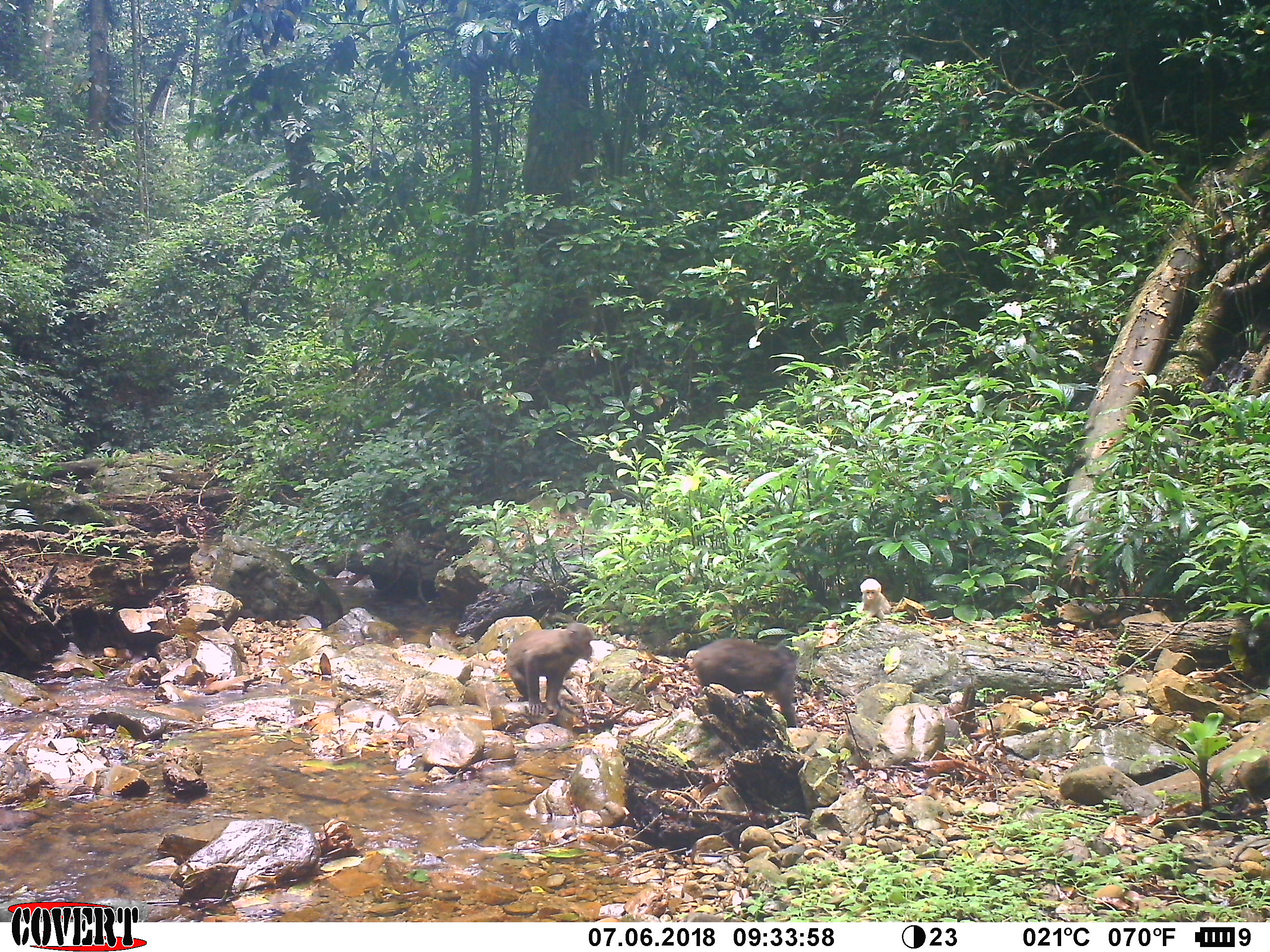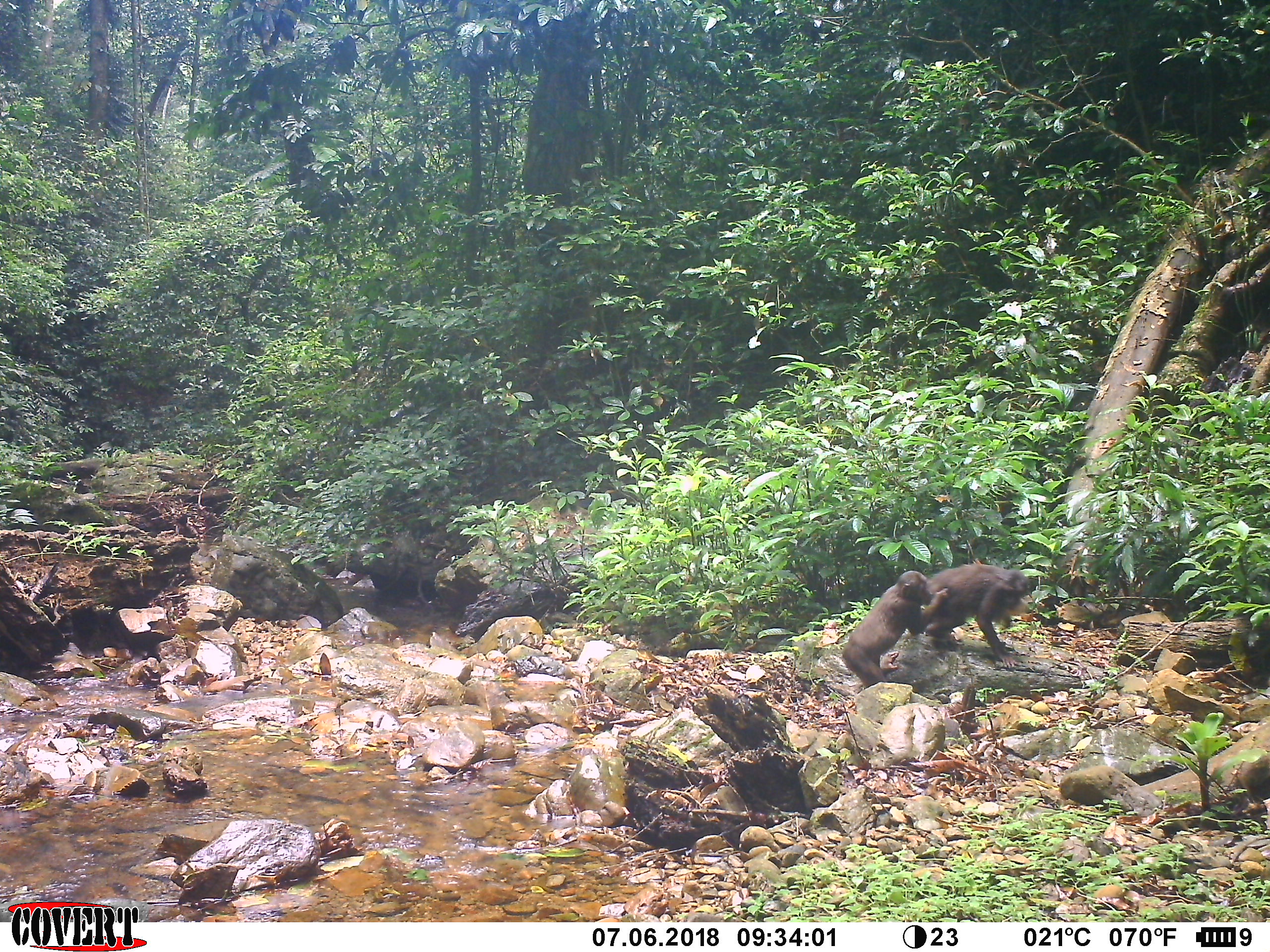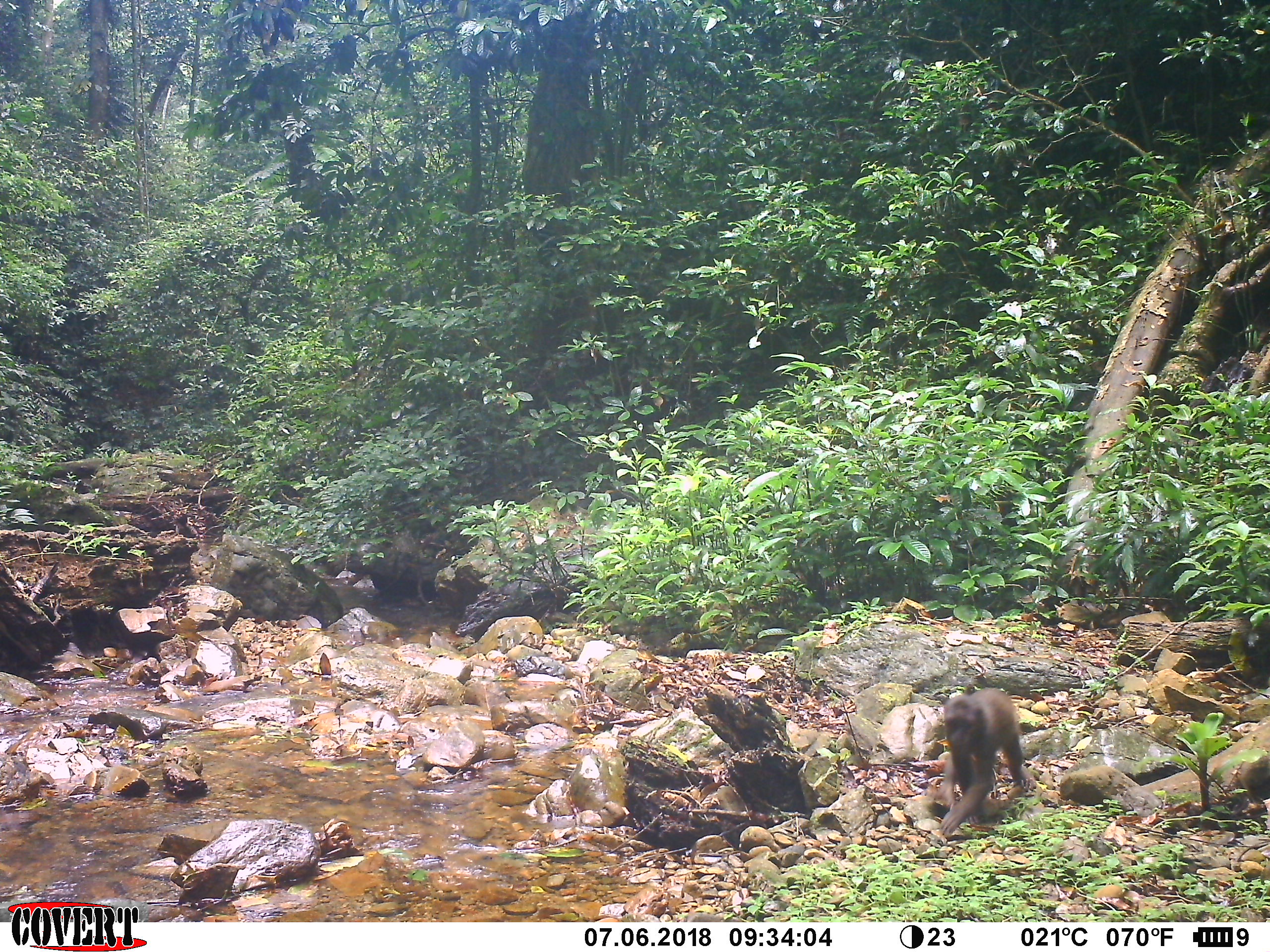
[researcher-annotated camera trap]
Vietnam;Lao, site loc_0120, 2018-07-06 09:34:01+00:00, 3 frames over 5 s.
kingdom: Animalia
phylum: Chordata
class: Mammalia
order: Primates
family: Cercopithecidae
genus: Macaca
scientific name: Macaca arctoides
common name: stump-tailed macaque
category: stump tailed macaque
Stump tailed macaque (stump-tailed macaque) (Macaca arctoides). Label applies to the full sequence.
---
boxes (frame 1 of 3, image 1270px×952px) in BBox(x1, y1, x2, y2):
stump tailed macaque: BBox(688, 640, 799, 729); BBox(502, 621, 595, 720); BBox(856, 577, 889, 621)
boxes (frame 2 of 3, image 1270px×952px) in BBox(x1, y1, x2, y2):
stump tailed macaque: BBox(840, 569, 948, 688); BBox(923, 558, 1031, 668)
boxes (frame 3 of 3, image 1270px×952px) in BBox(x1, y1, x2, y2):
stump tailed macaque: BBox(934, 689, 1037, 837)